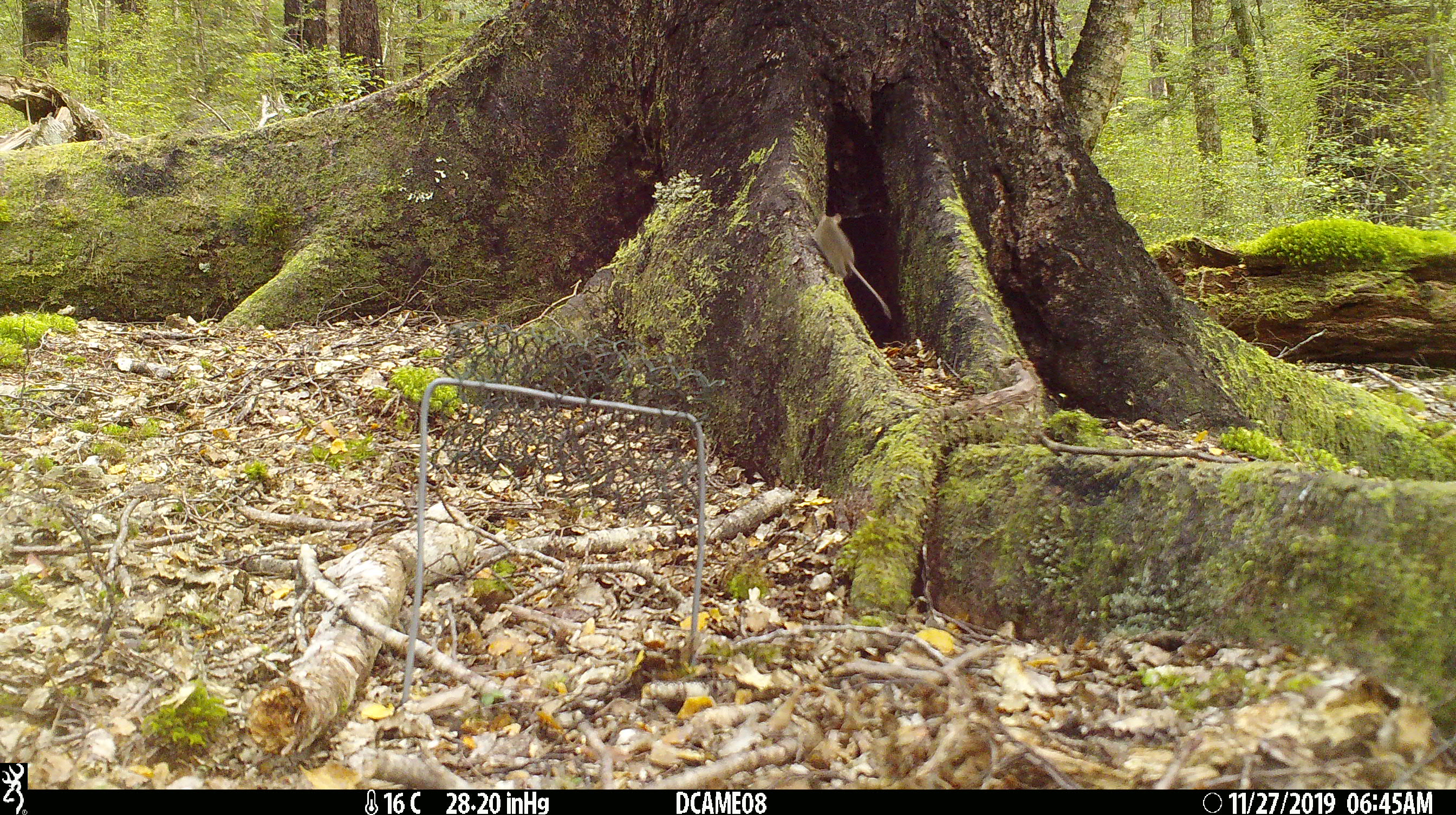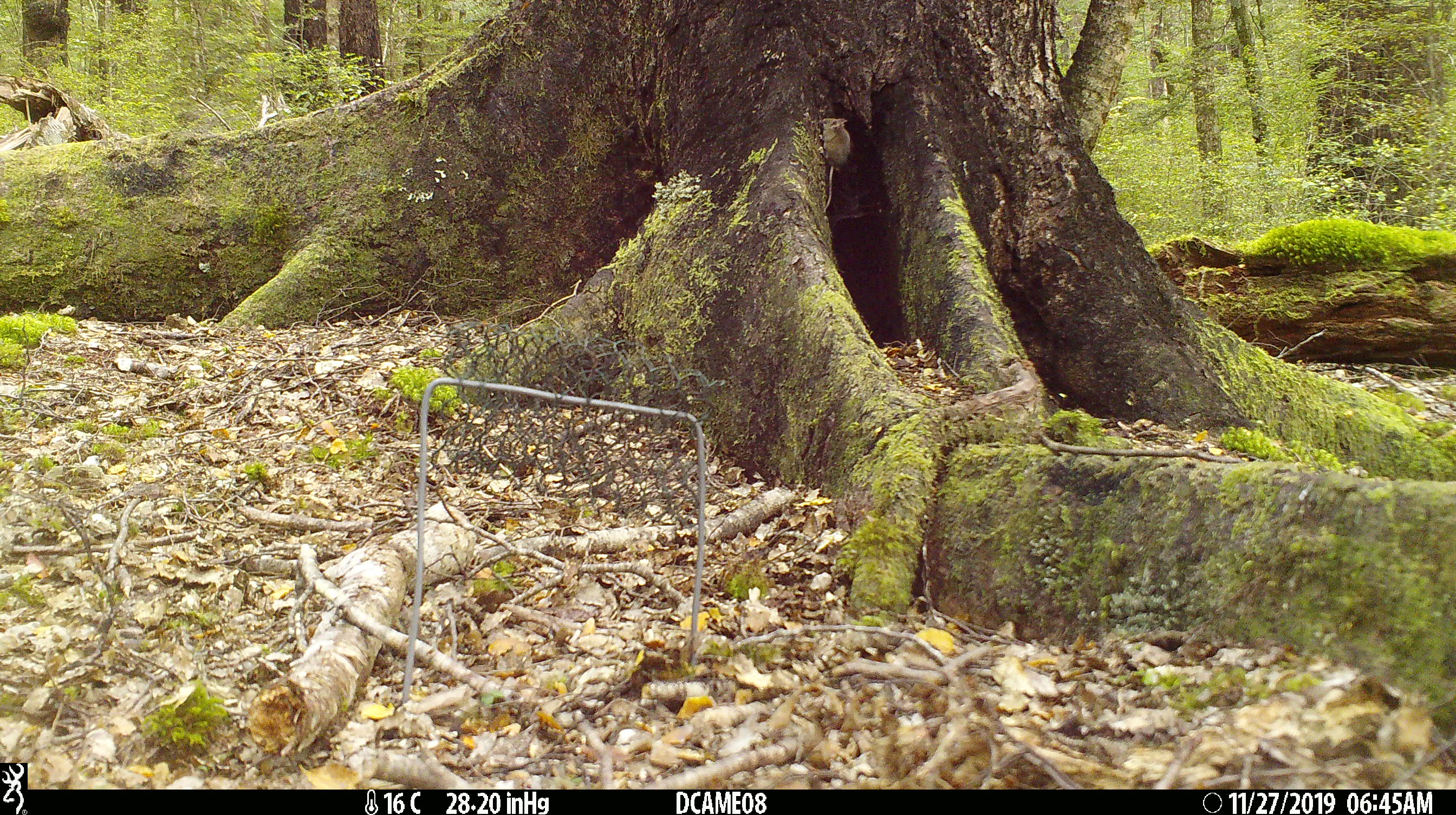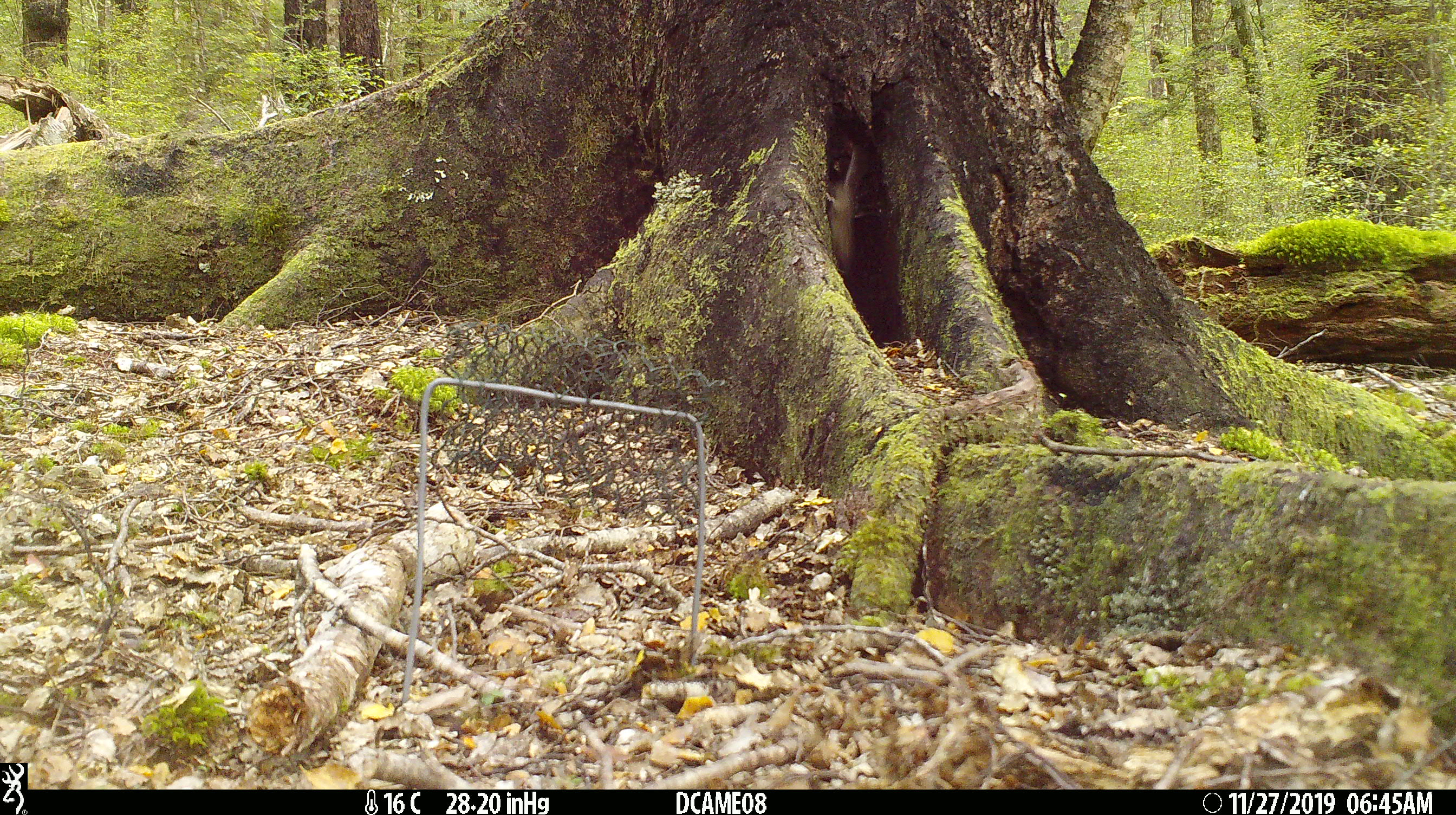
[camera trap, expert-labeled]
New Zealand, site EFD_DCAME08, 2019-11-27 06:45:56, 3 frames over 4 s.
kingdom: Animalia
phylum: Chordata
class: Mammalia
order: Rodentia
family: Muridae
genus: Mus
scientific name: Mus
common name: mouse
Mouse (Mus).